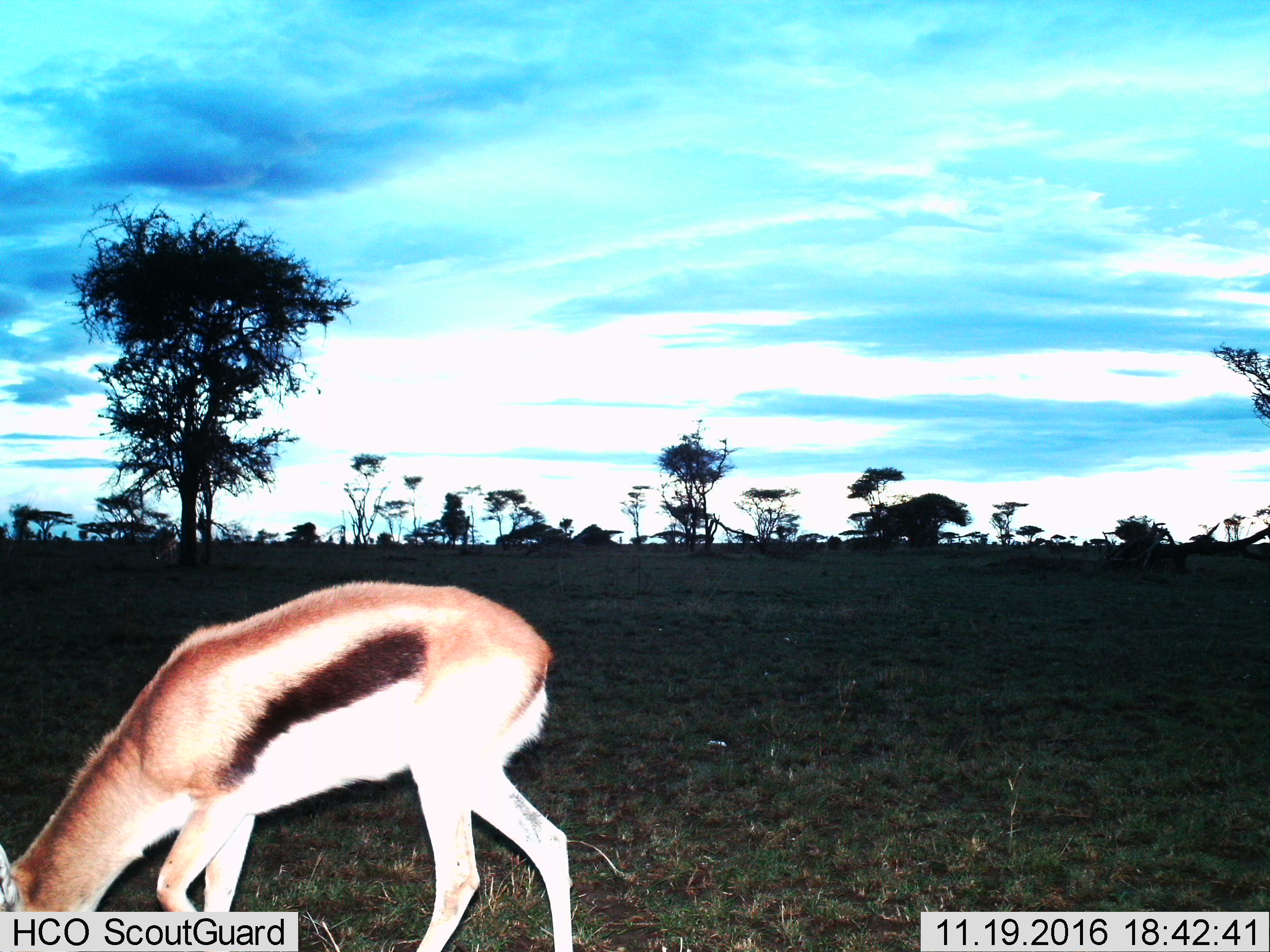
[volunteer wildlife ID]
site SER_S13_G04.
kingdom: Animalia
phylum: Chordata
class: Mammalia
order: Artiodactyla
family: Bovidae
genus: Eudorcas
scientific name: Eudorcas thomsonii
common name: thomson's gazelle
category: gazellethomsons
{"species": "gazellethomsons (thomson's gazelle) (Eudorcas thomsonii)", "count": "1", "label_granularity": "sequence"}